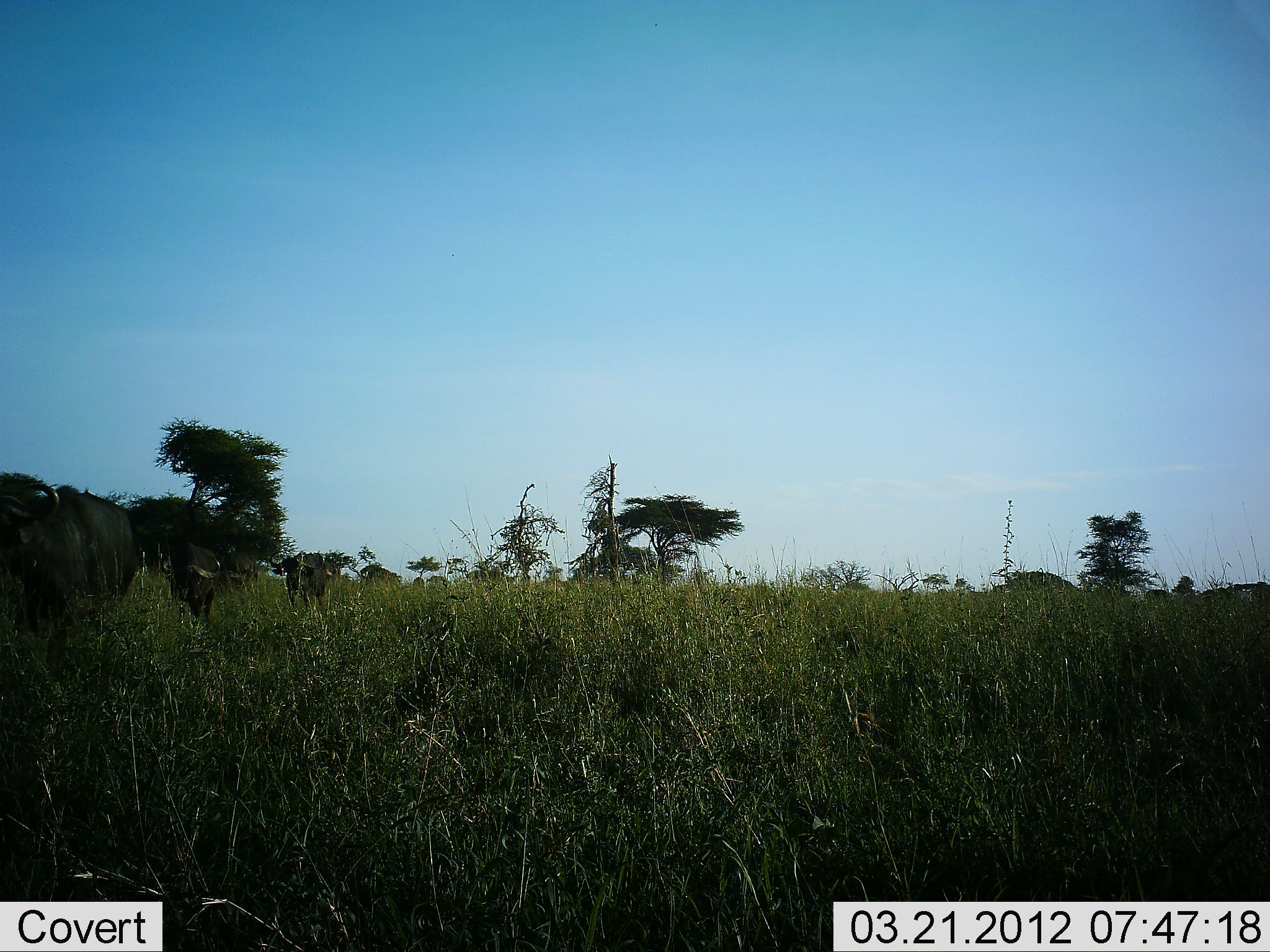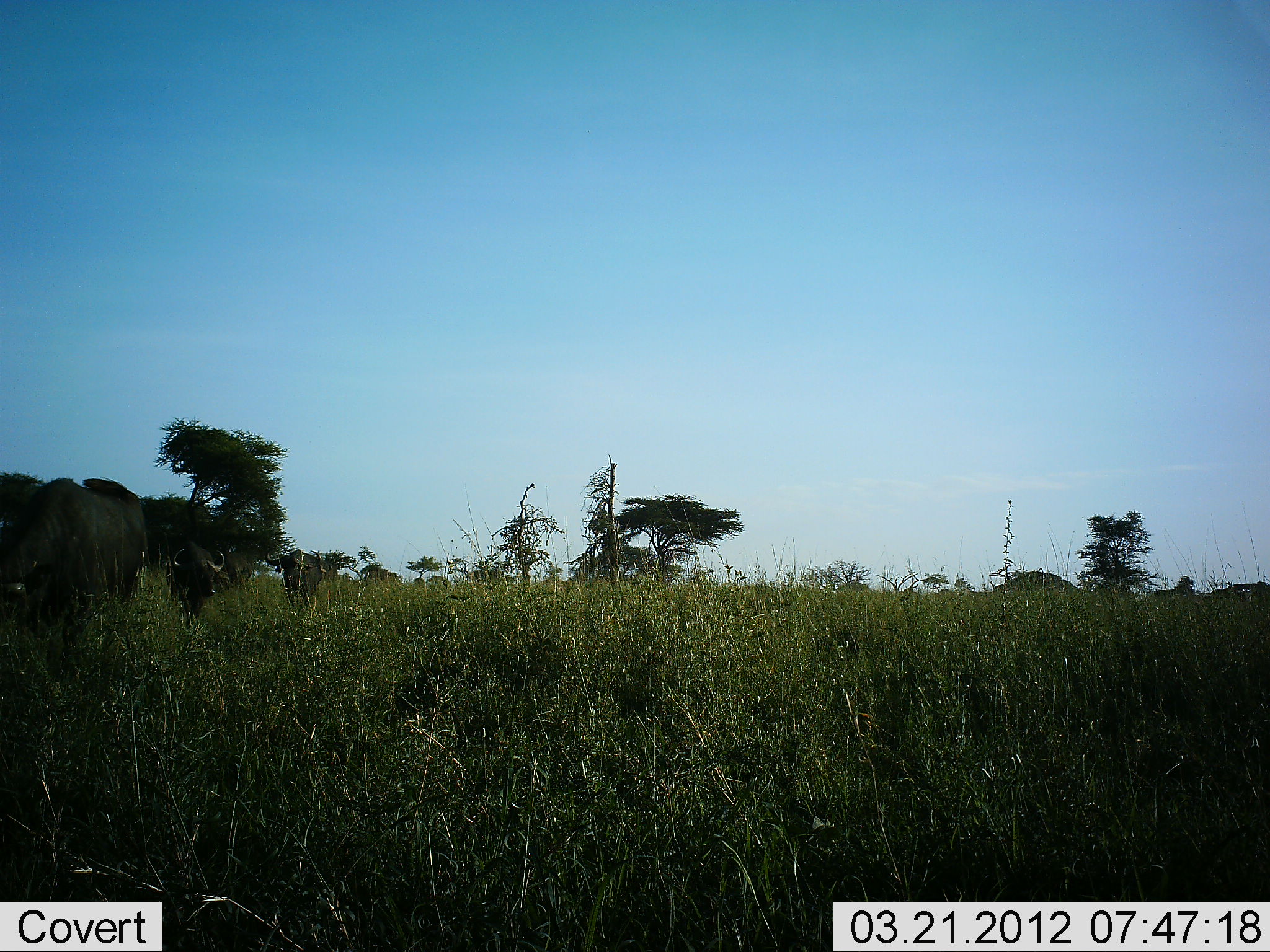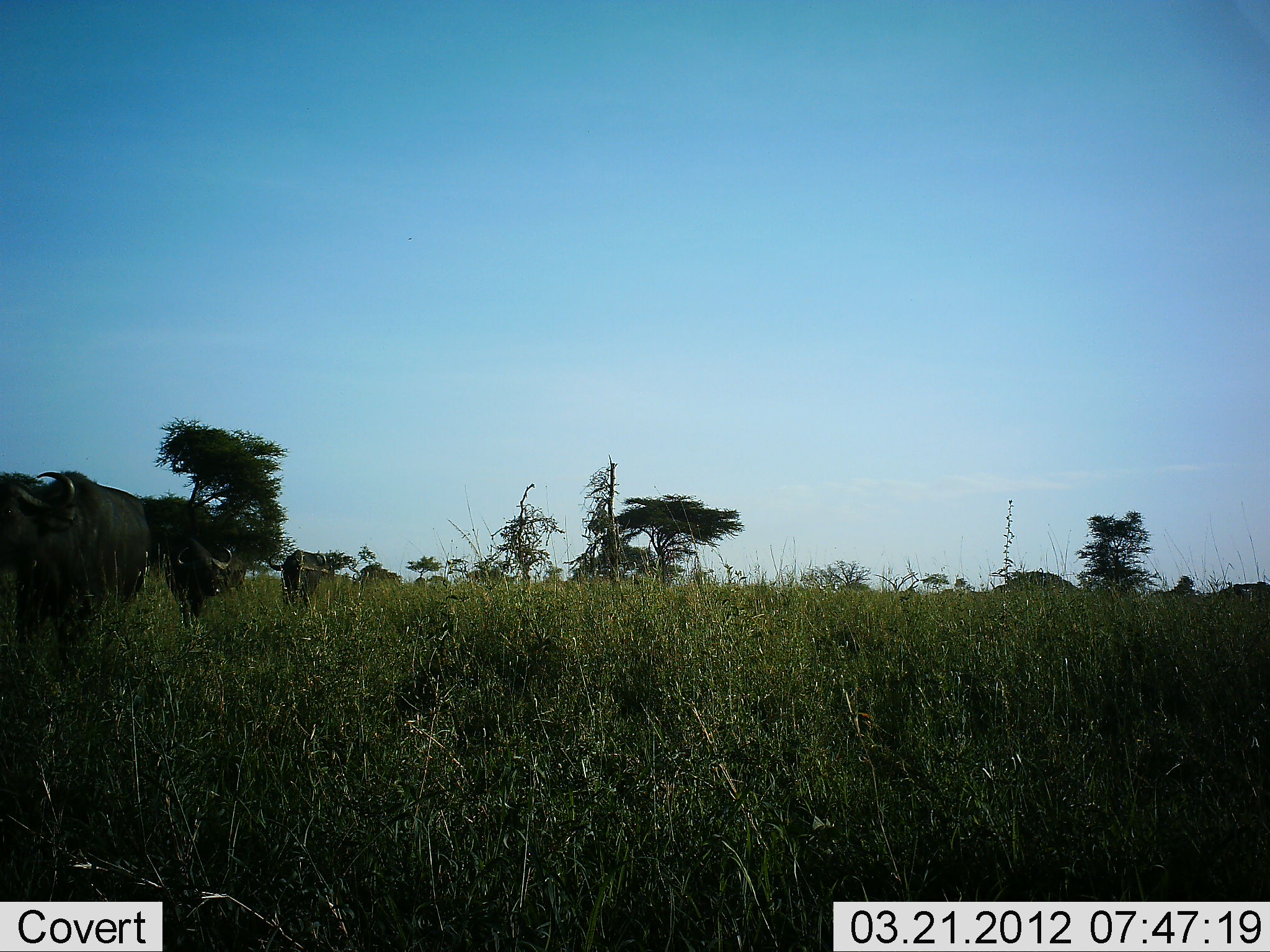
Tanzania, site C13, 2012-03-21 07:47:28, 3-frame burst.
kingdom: Animalia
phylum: Chordata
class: Mammalia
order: Artiodactyla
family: Bovidae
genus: Syncerus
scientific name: Syncerus caffer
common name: cape buffalo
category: buffalo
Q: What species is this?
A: Buffalo (cape buffalo) (Syncerus caffer).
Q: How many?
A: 4.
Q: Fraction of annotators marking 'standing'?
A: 16%.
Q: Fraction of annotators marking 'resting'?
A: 0%.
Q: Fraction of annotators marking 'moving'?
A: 84%.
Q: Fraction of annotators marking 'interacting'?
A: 0%.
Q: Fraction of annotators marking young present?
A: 0%.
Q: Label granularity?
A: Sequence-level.